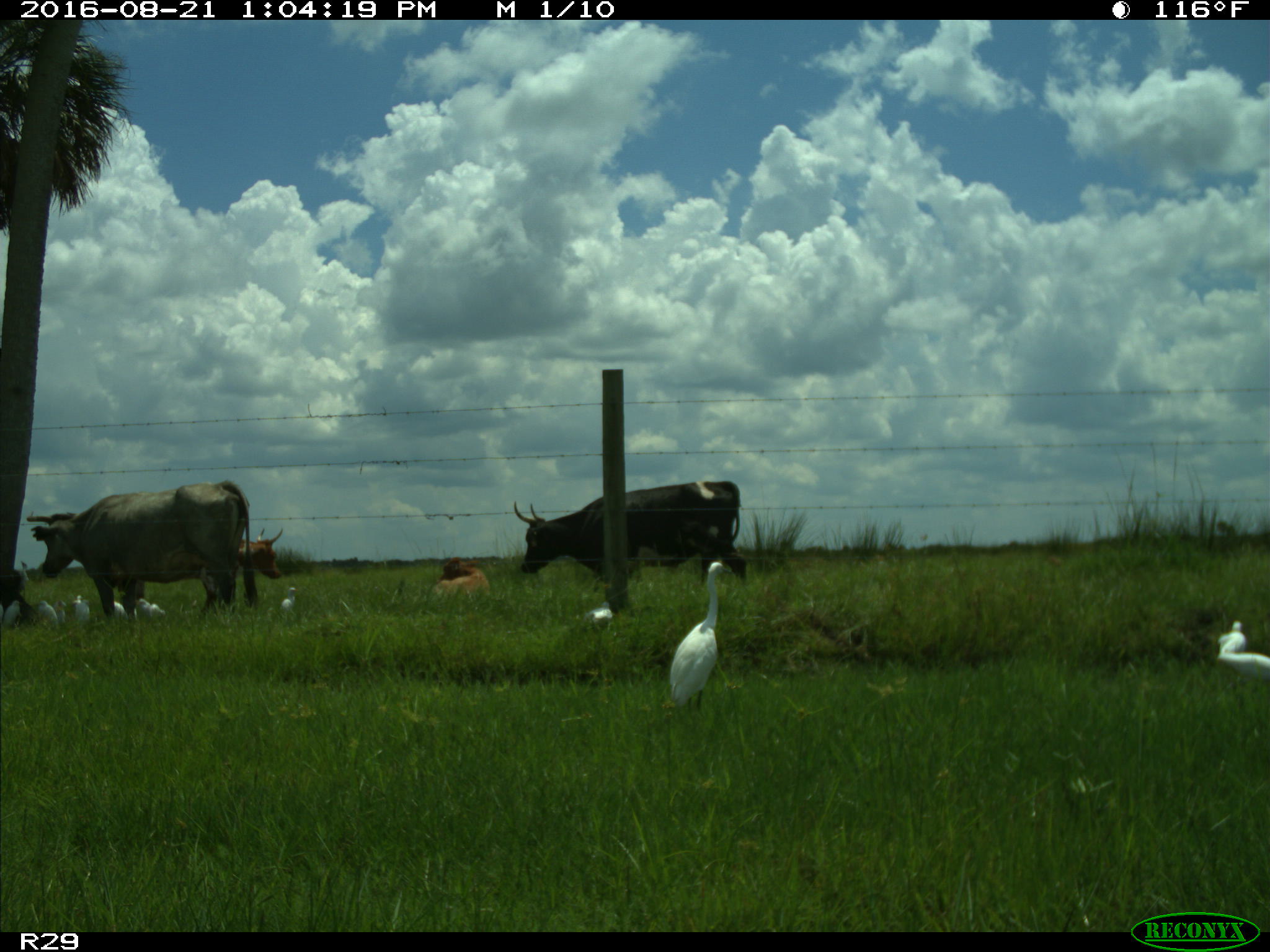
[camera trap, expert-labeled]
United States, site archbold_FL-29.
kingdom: Animalia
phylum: Chordata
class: Mammalia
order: Artiodactyla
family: Bovidae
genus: Bos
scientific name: Bos taurus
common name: domestic cow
Bos taurus (domestic cow).